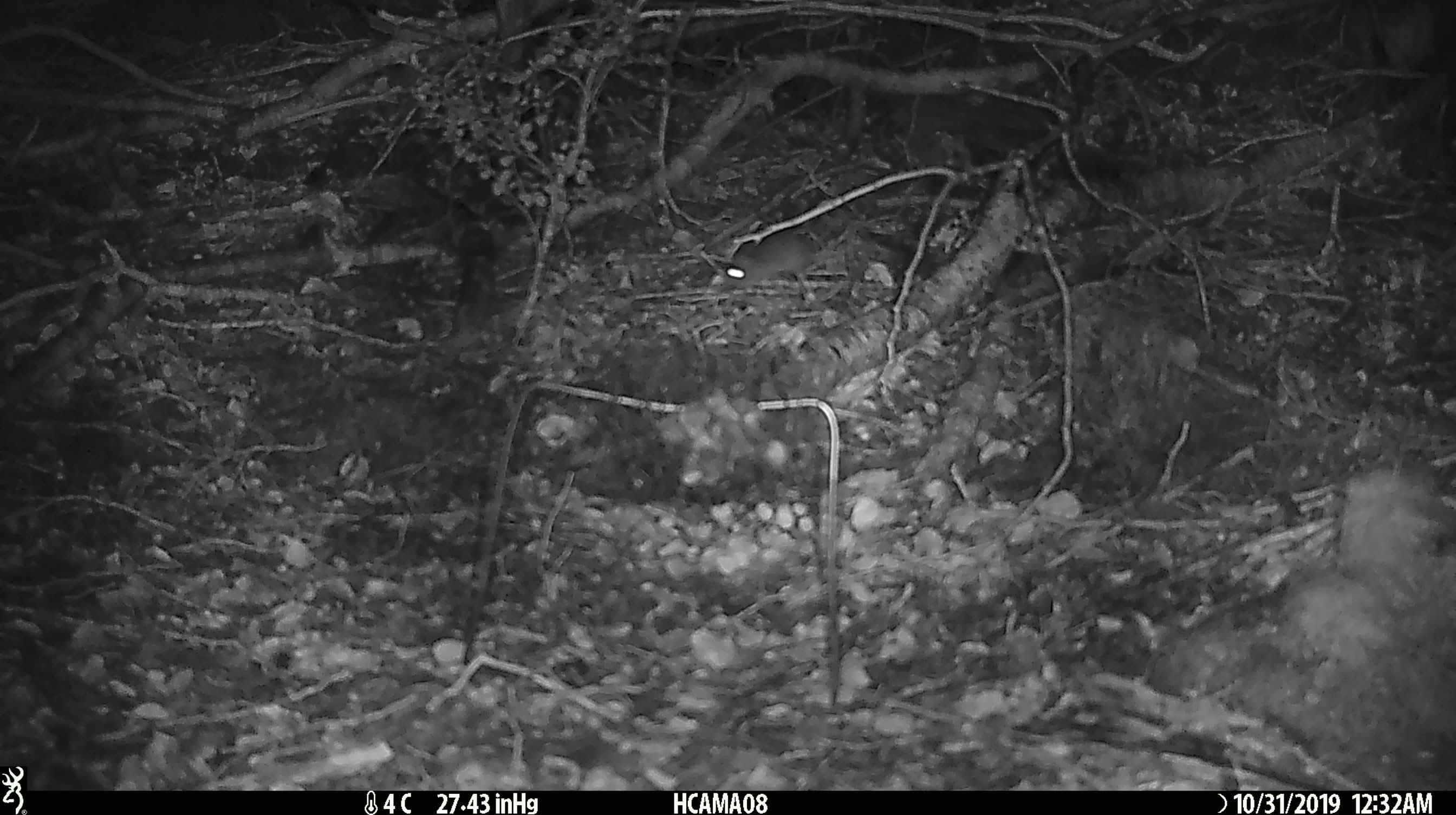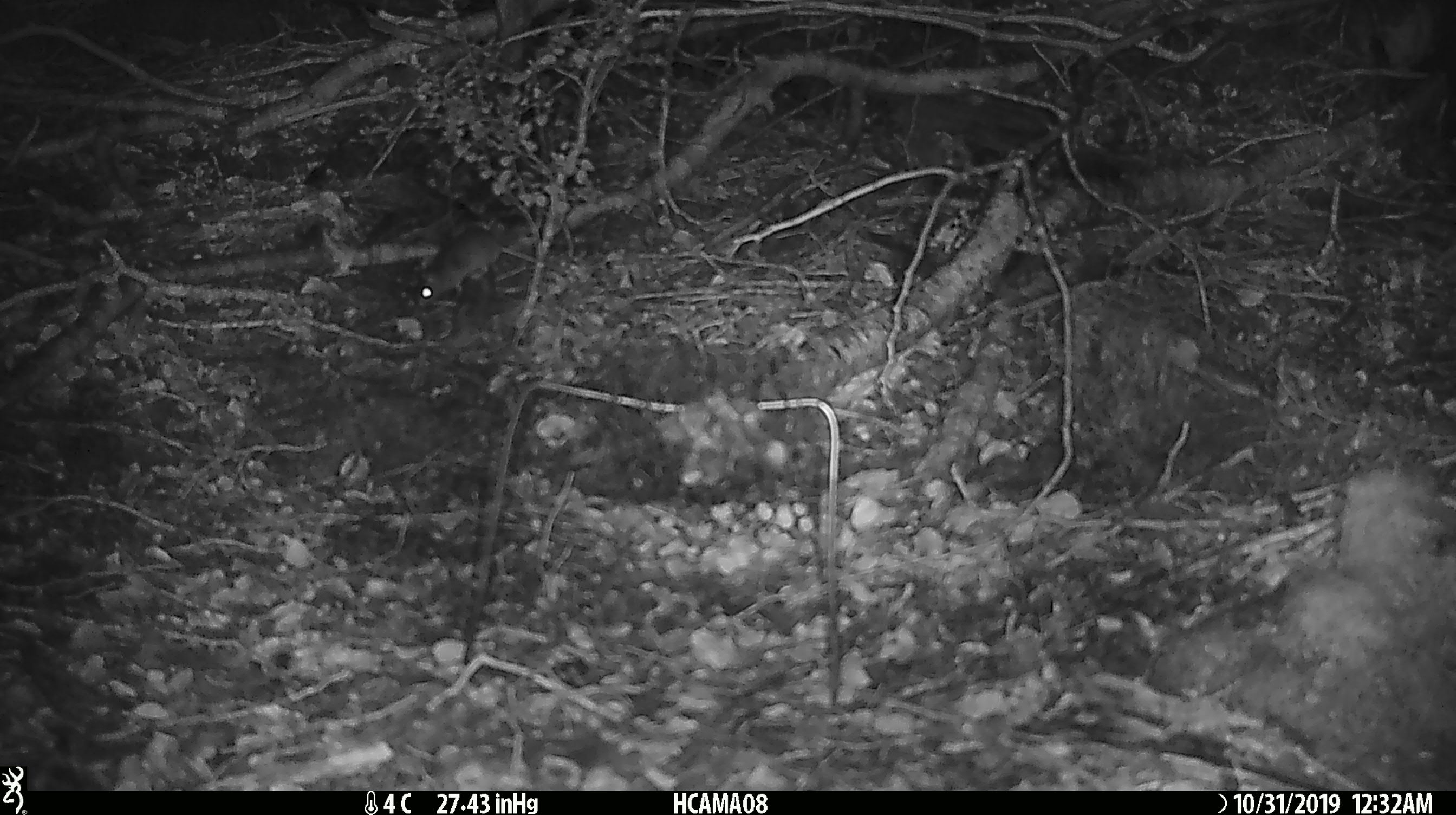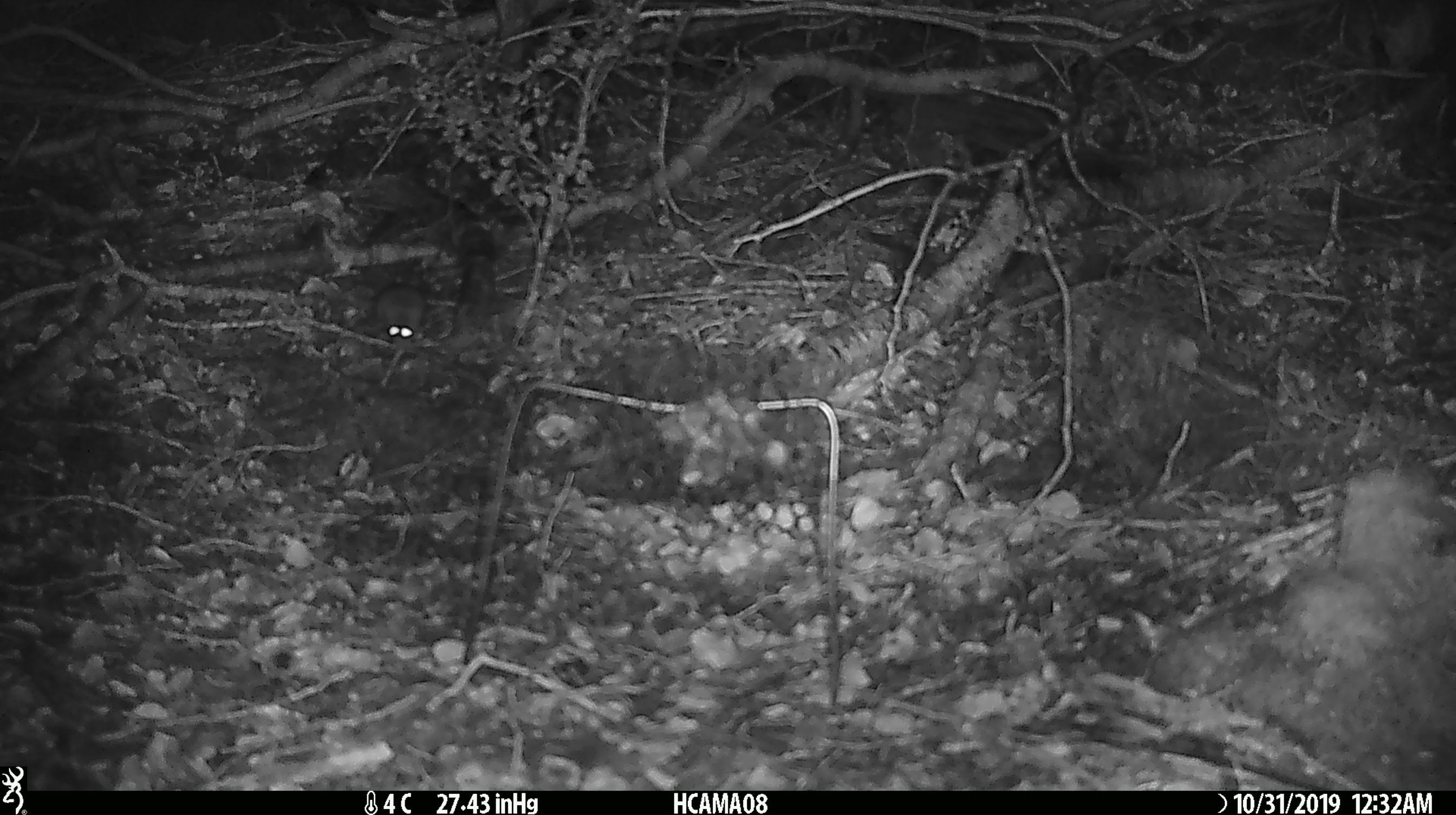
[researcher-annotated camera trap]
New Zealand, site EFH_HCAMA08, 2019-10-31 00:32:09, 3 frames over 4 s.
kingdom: Animalia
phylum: Chordata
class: Mammalia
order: Rodentia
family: Muridae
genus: Mus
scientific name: Mus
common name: mouse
Mouse (Mus).